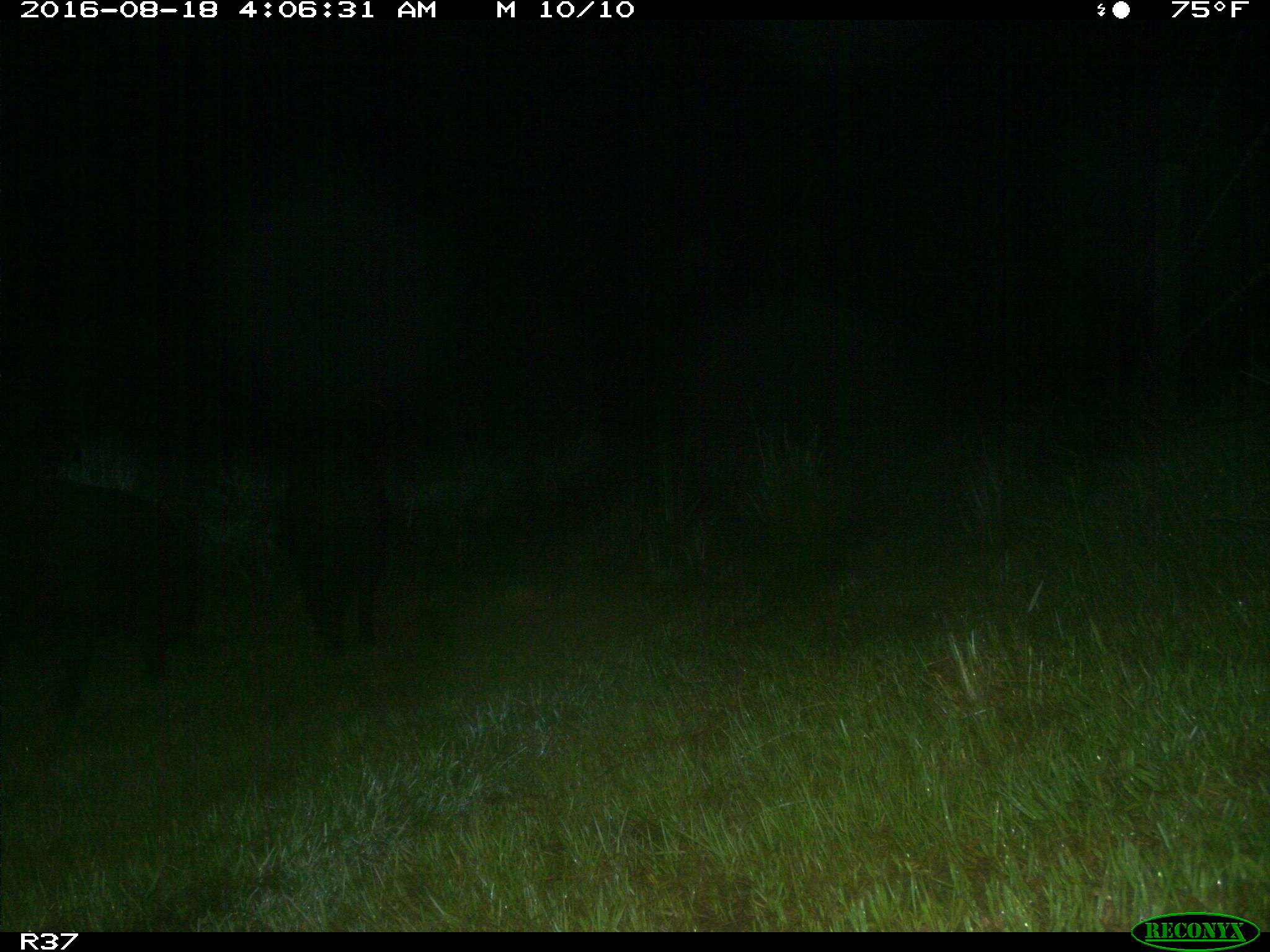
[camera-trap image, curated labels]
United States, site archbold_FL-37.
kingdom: Animalia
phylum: Chordata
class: Mammalia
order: Artiodactyla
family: Suidae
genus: Sus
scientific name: Sus scrofa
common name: wild boar